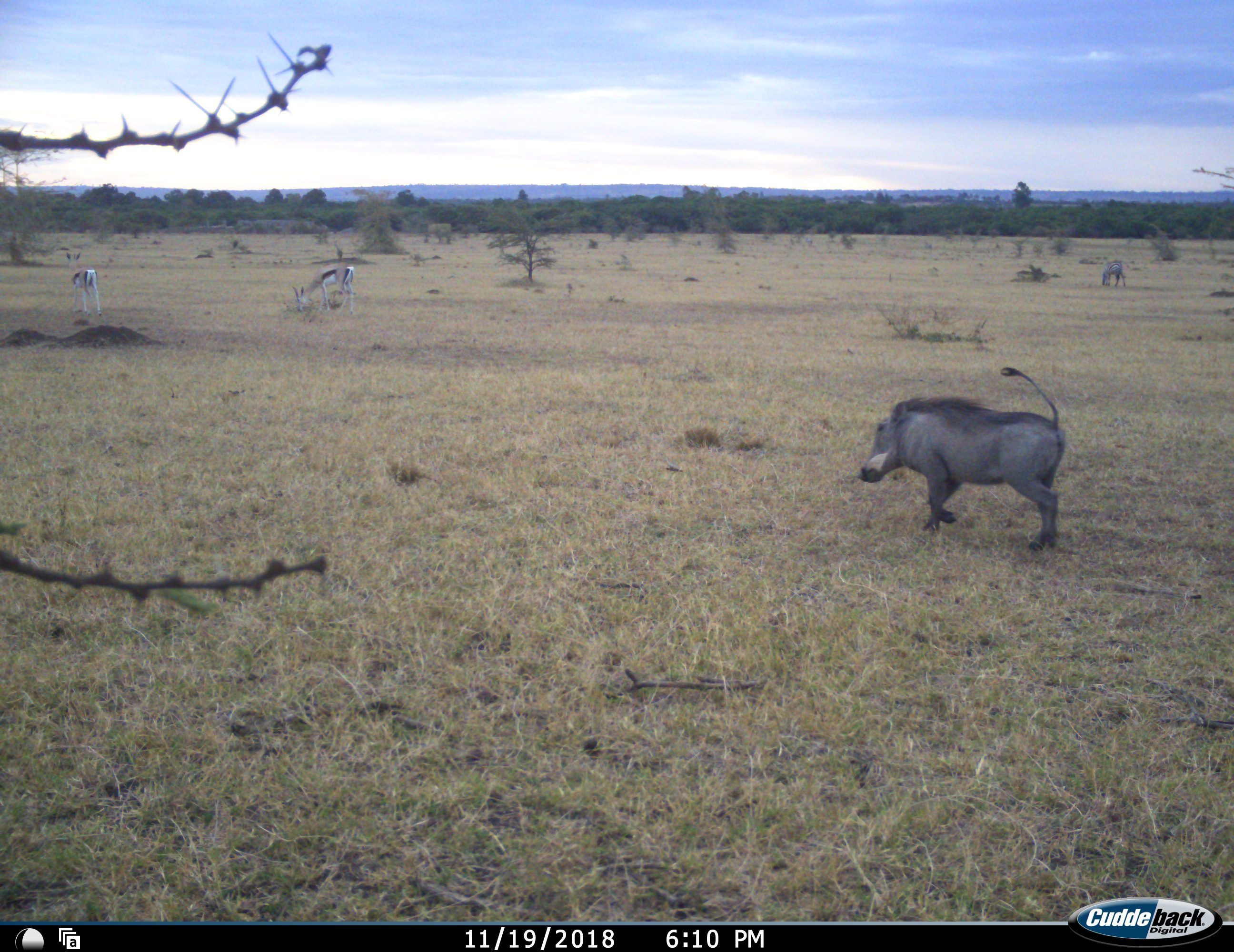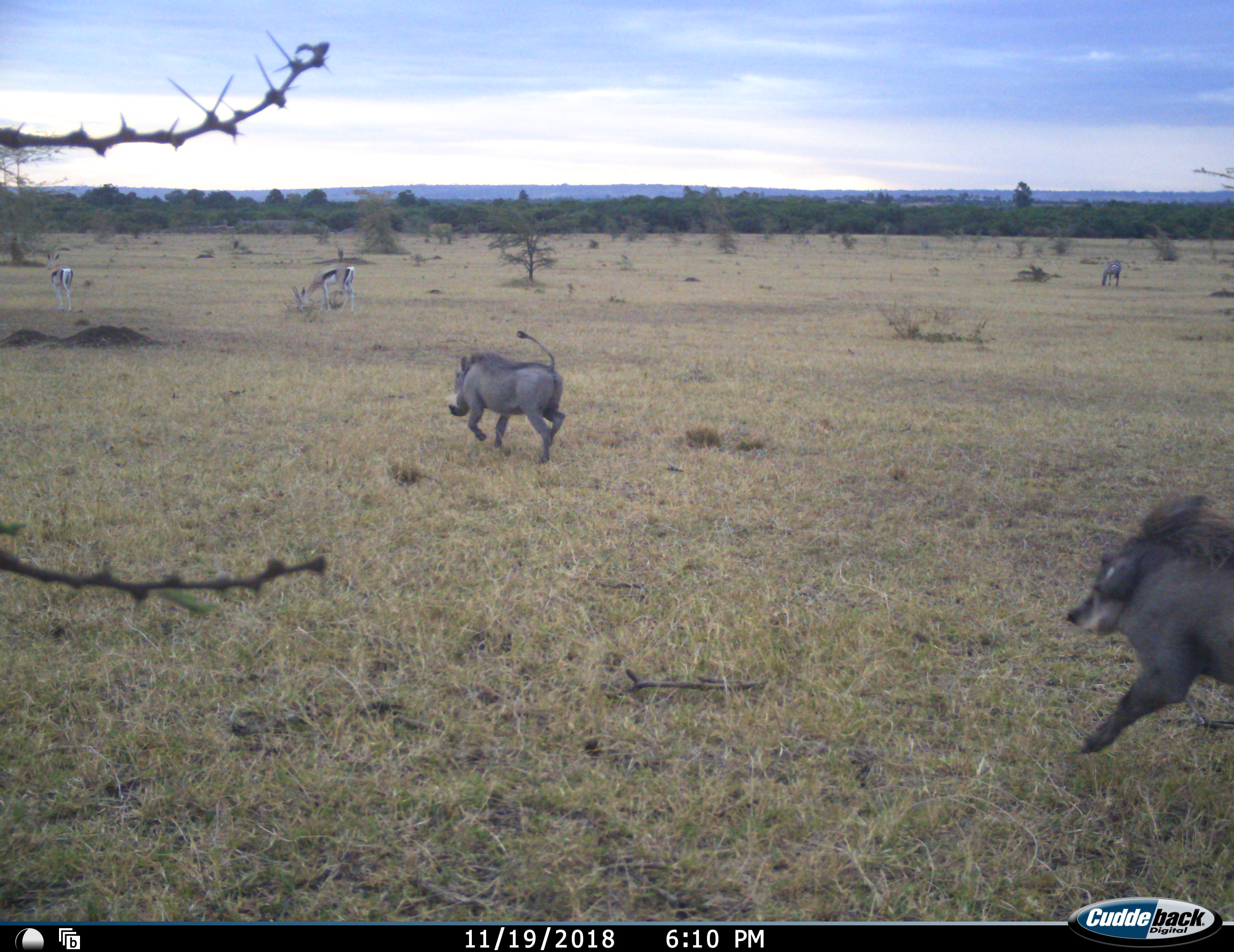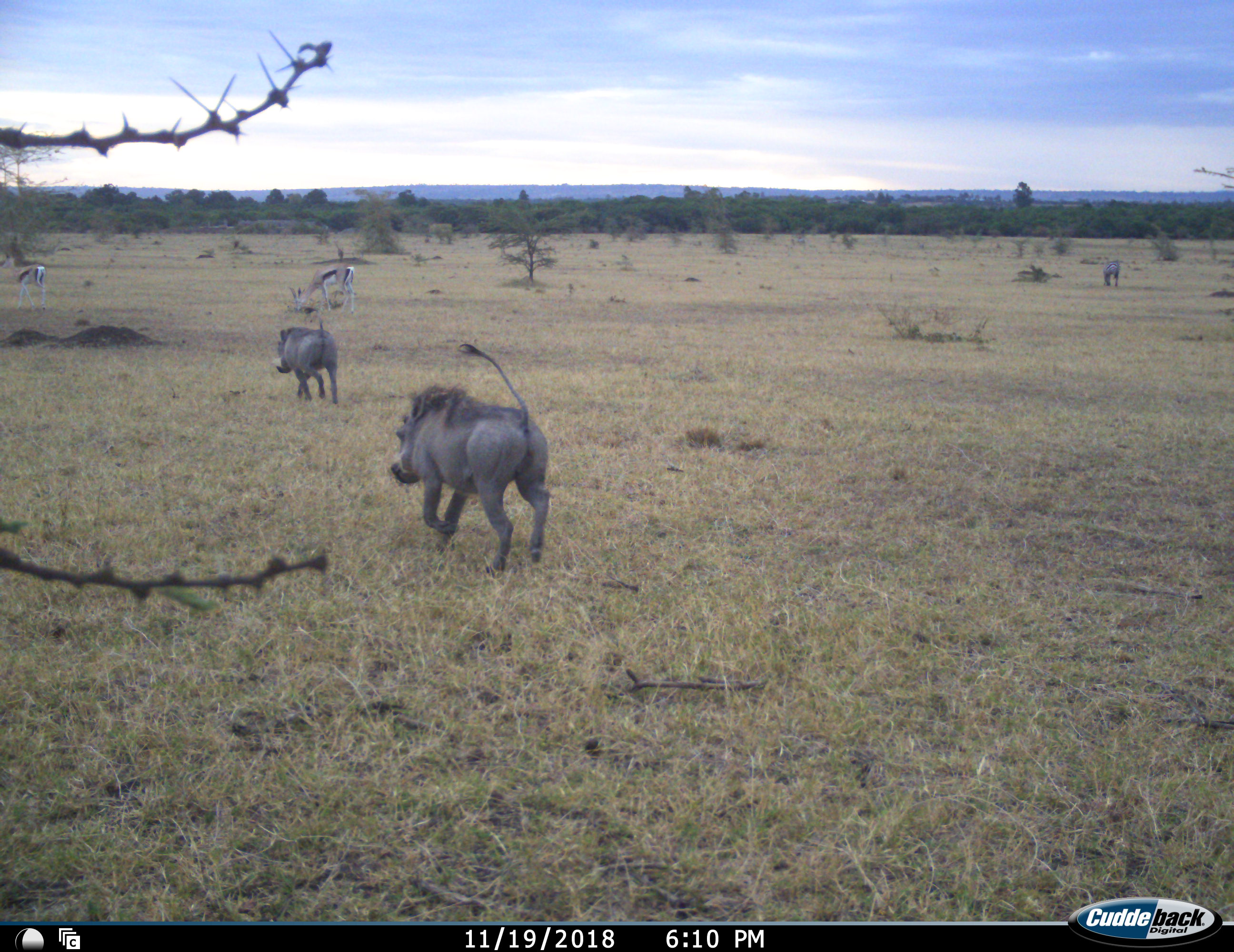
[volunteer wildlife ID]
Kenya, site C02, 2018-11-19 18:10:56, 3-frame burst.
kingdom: Animalia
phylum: Chordata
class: Mammalia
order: Artiodactyla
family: Bovidae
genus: Eudorcas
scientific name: Eudorcas thomsonii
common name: thomson's gazelle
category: gazellethomsons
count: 3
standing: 67%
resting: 0%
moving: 22%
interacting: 0%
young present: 0%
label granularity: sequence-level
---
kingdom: Animalia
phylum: Chordata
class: Mammalia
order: Artiodactyla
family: Suidae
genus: Phacochoerus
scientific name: Phacochoerus africanus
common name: warthog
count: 2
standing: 0%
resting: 0%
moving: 100%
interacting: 0%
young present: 0%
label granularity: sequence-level